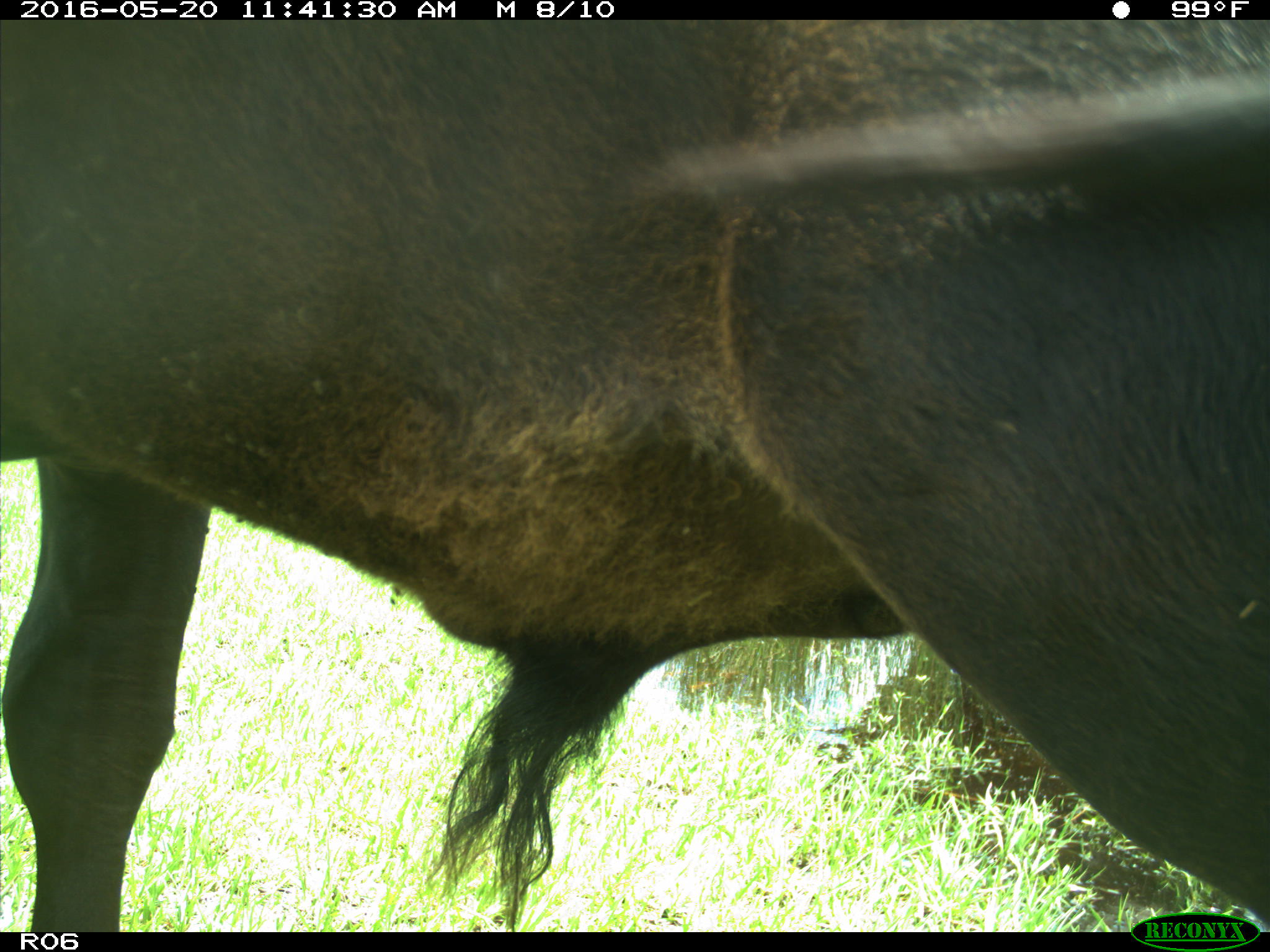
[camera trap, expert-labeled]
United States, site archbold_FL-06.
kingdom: Animalia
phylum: Chordata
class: Mammalia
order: Artiodactyla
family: Bovidae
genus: Bos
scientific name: Bos taurus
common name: domestic cow